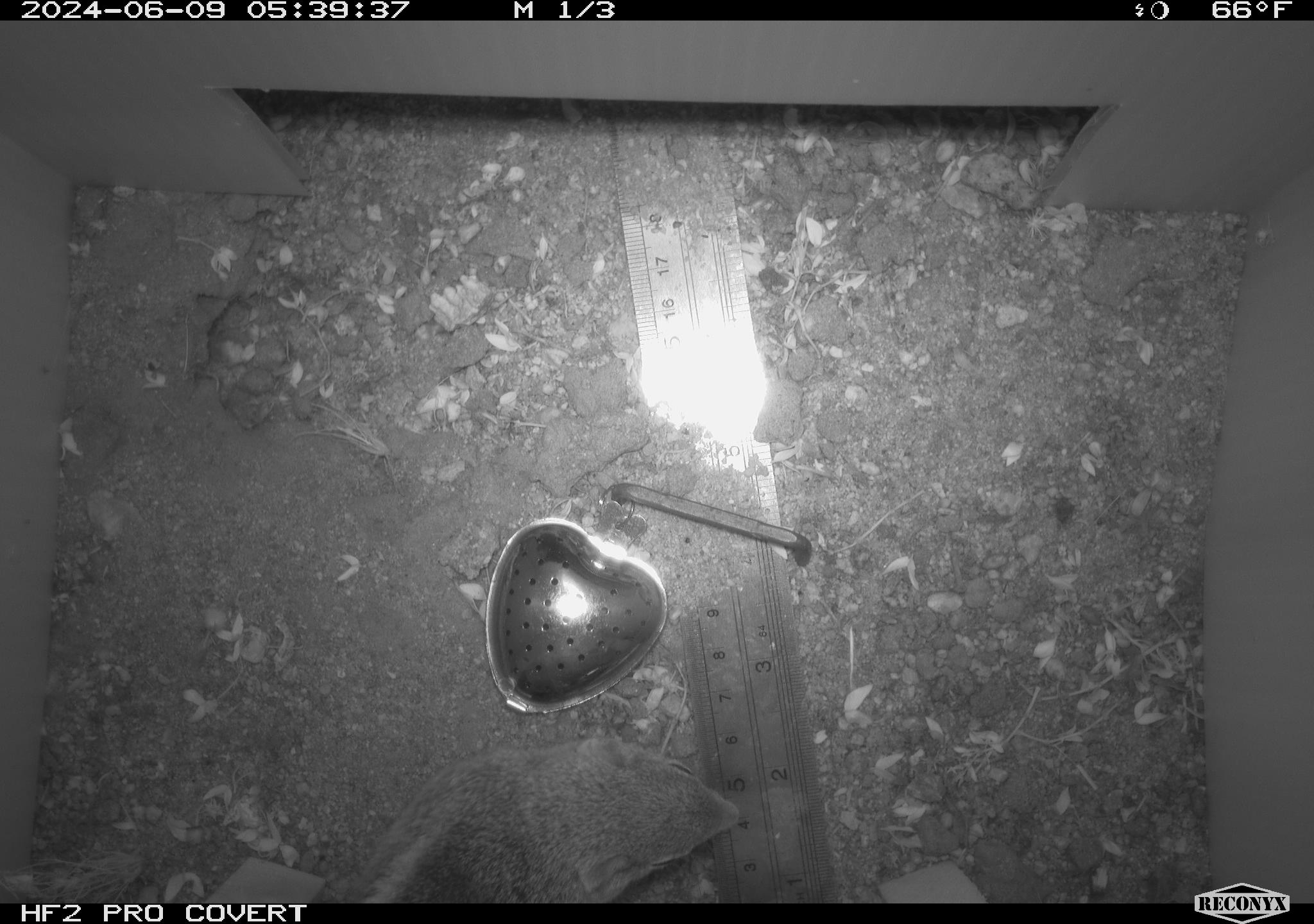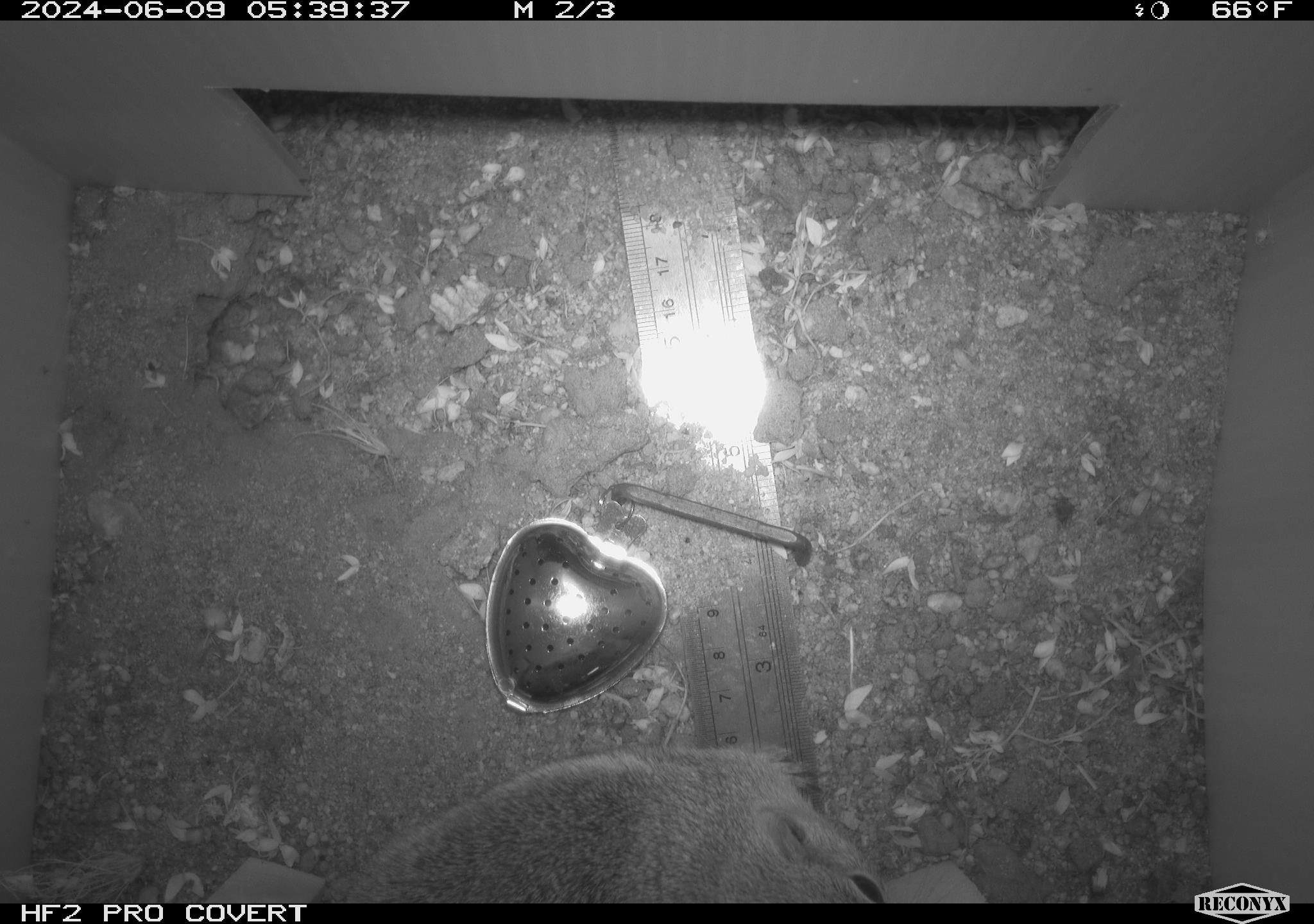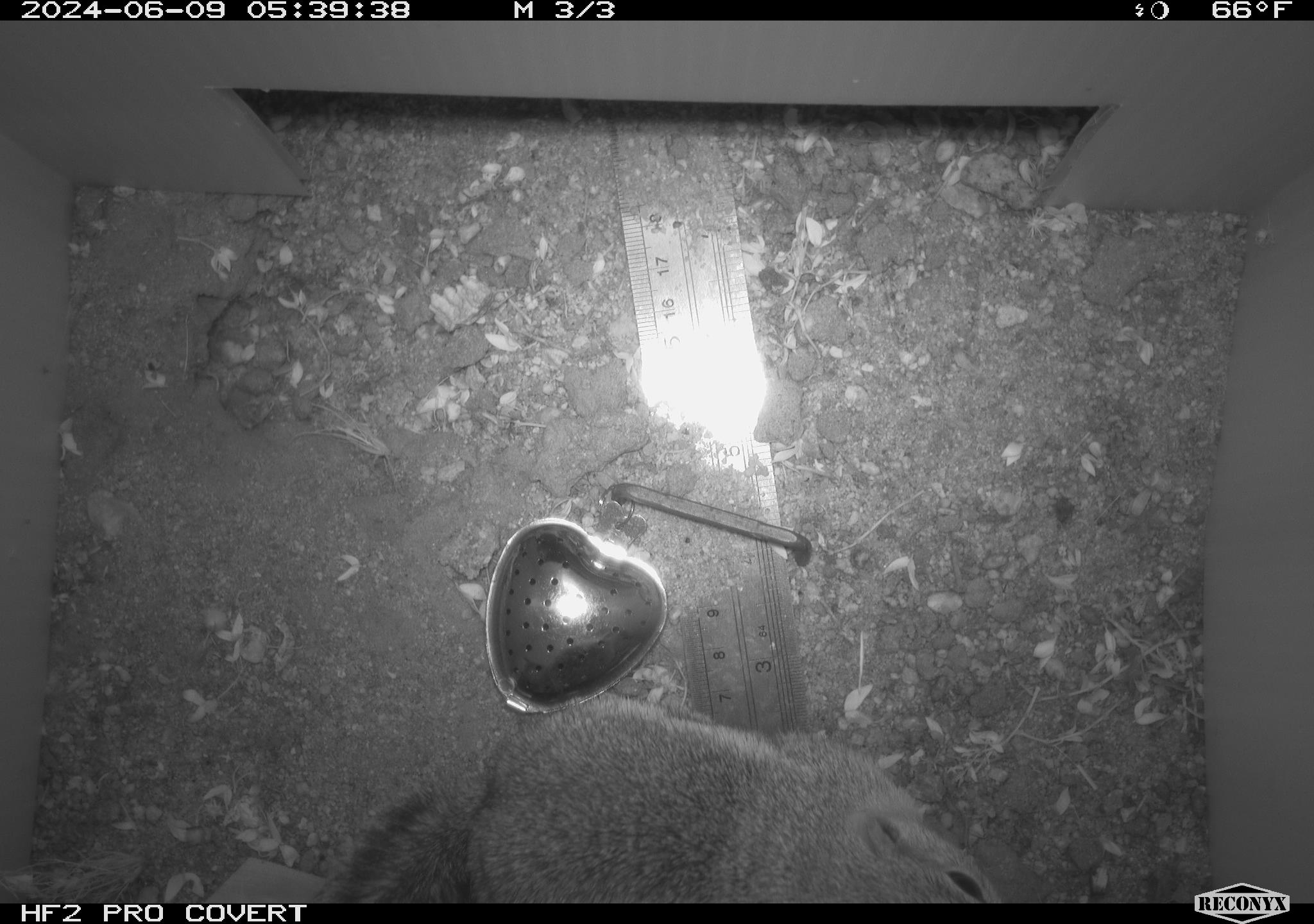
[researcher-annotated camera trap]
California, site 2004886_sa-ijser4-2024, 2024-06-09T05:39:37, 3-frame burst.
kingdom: Animalia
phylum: Chordata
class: Mammalia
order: Rodentia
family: Sciuridae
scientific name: Sciuridae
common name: squirrels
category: sciuridae family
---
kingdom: Animalia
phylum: Chordata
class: Mammalia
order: Rodentia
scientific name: Rodentia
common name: rodent